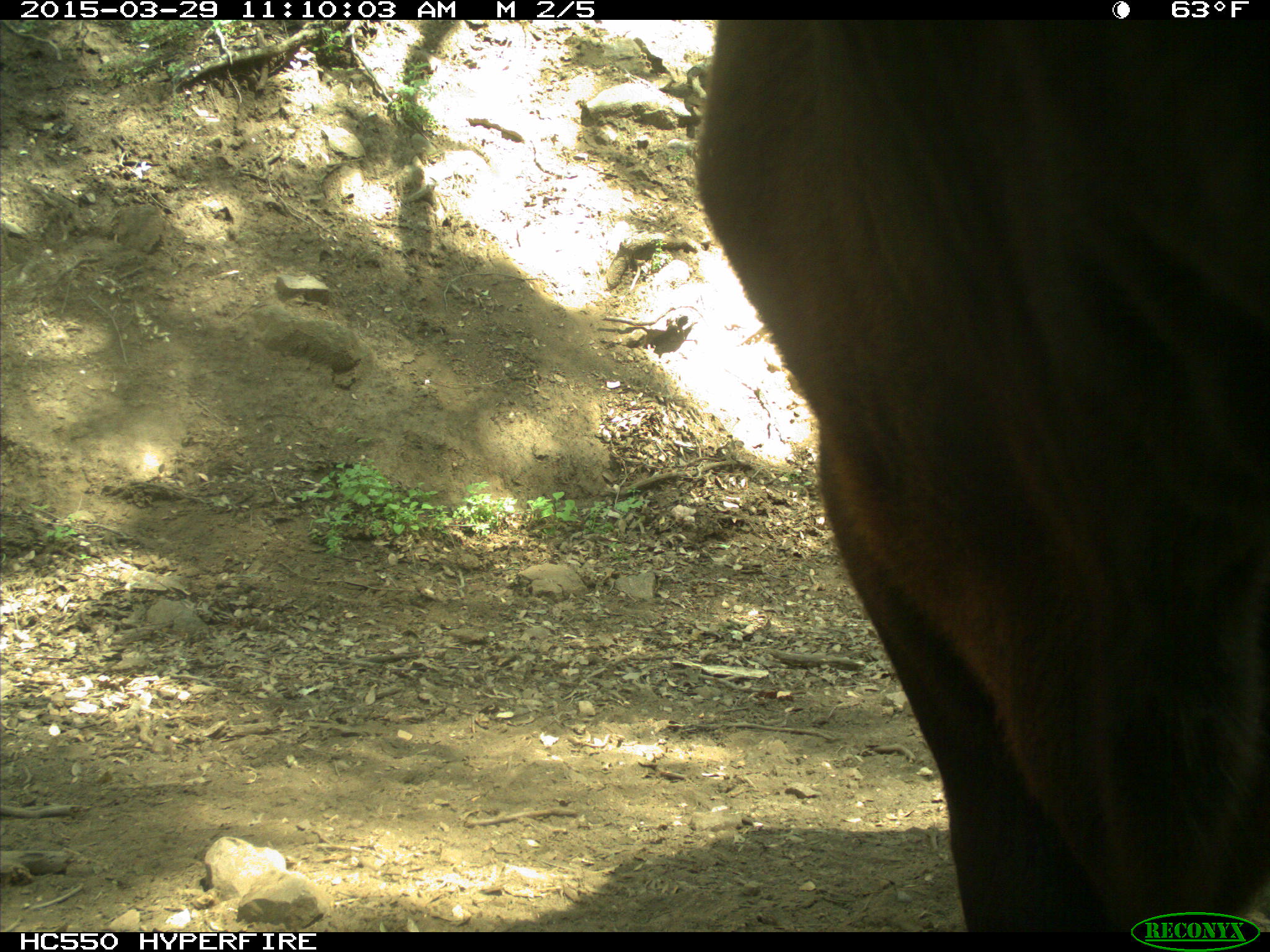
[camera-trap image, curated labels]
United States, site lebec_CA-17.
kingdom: Animalia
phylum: Chordata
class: Mammalia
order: Artiodactyla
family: Bovidae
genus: Bos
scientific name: Bos taurus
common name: domestic cow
Bos taurus (domestic cow).